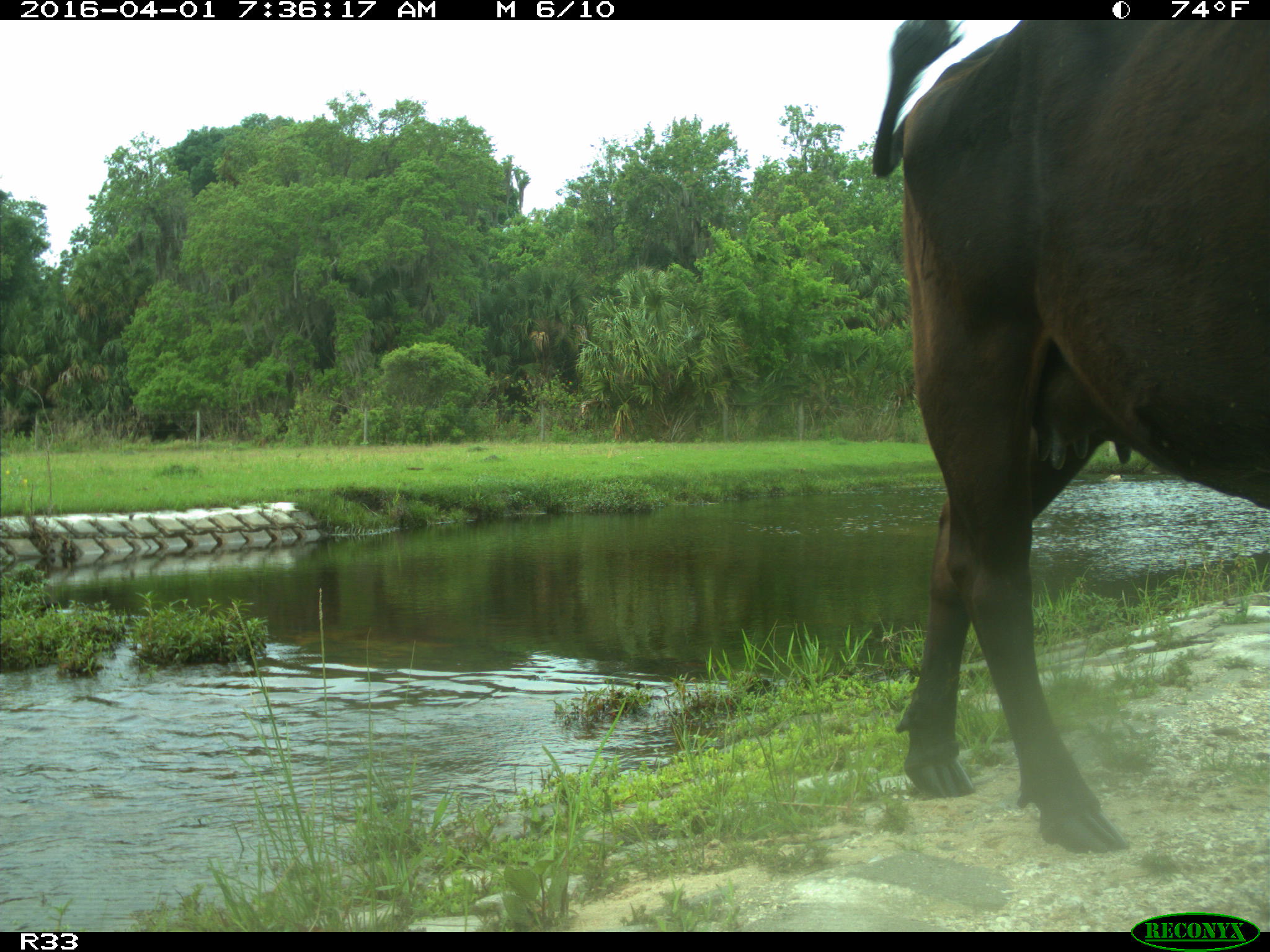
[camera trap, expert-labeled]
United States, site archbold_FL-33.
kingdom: Animalia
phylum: Chordata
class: Mammalia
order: Artiodactyla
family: Bovidae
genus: Bos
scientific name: Bos taurus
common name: domestic cow